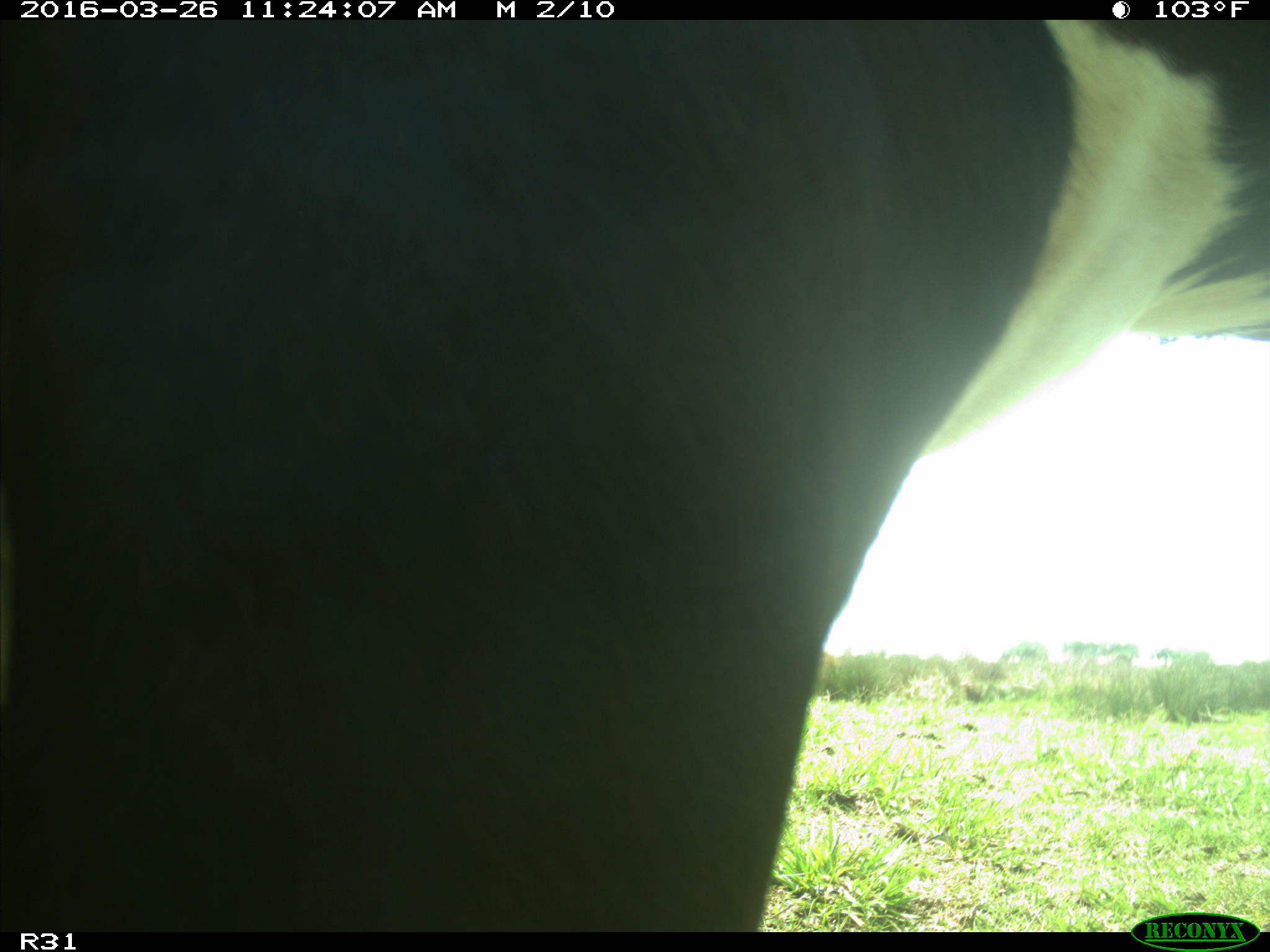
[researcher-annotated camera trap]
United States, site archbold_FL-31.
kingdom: Animalia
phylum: Chordata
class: Mammalia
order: Artiodactyla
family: Bovidae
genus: Bos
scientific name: Bos taurus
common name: domestic cow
Bos taurus (domestic cow).